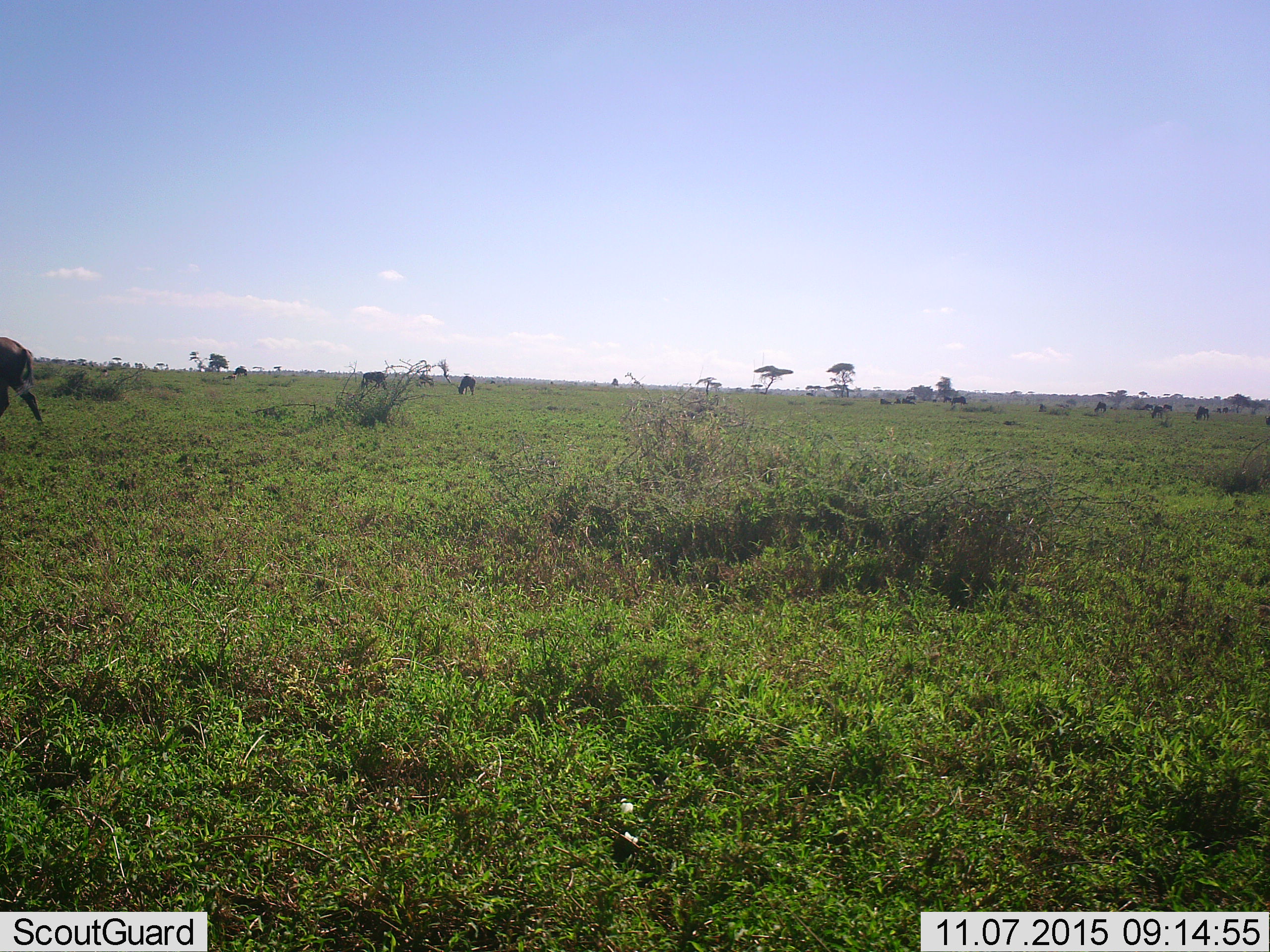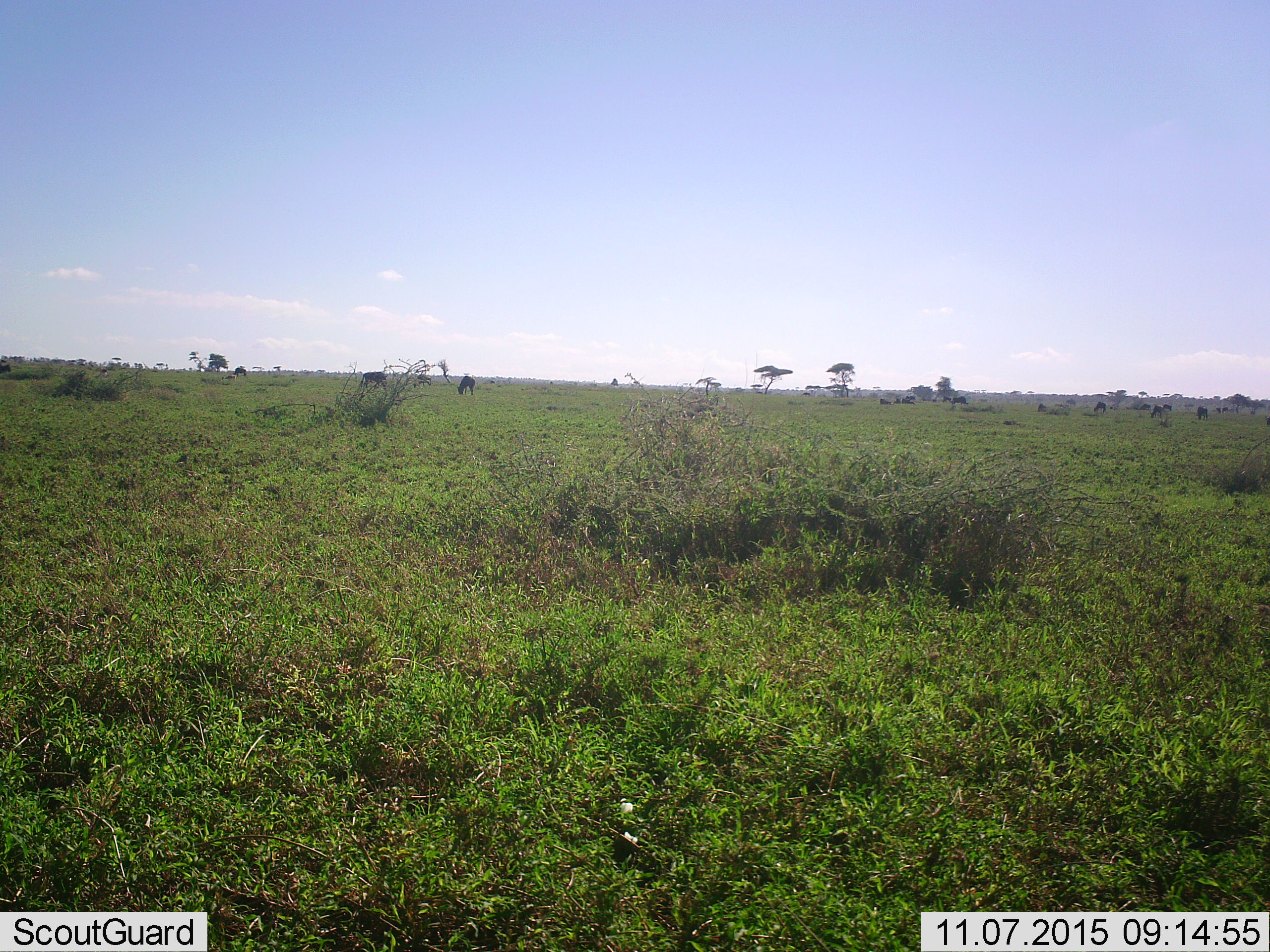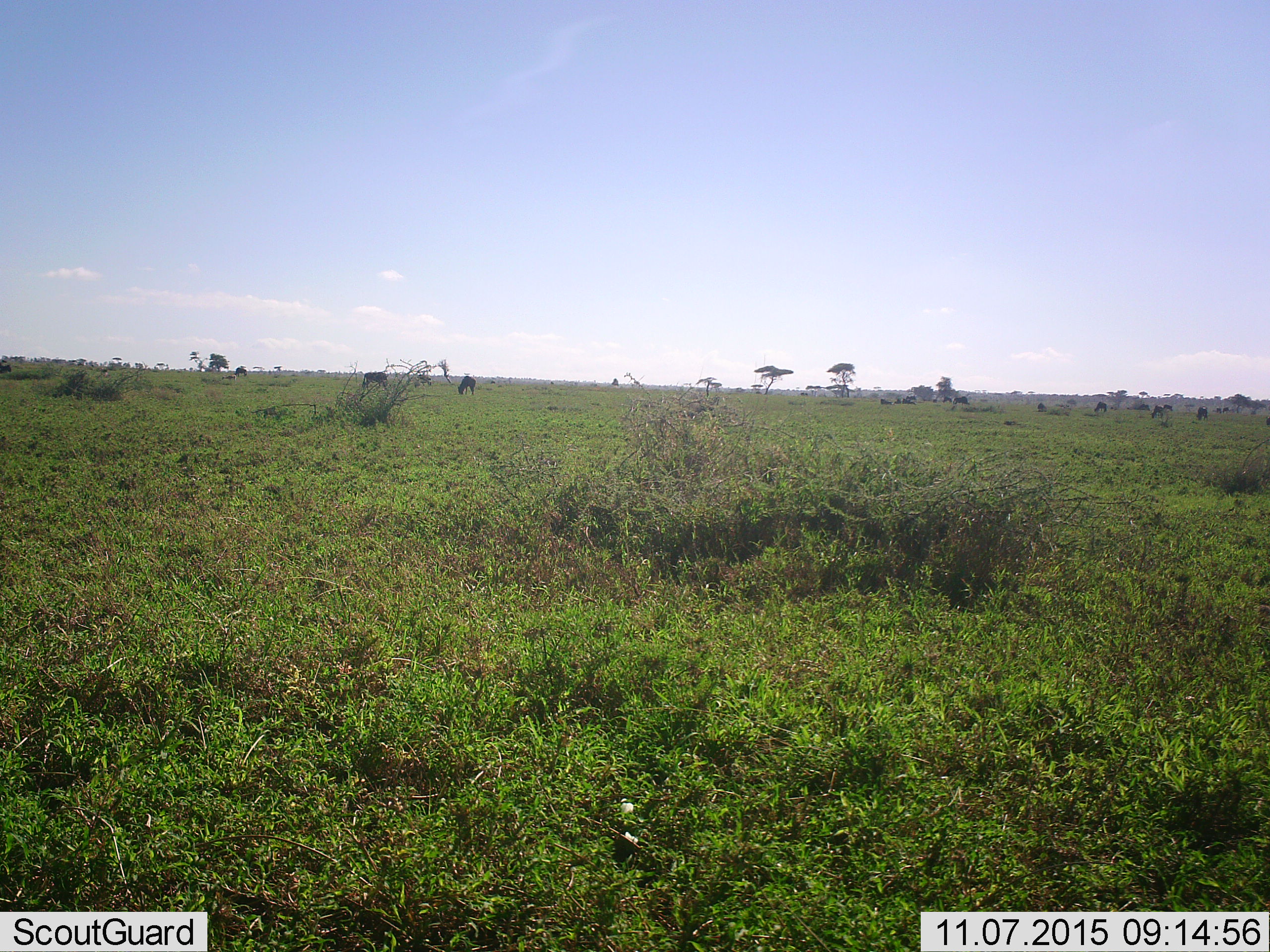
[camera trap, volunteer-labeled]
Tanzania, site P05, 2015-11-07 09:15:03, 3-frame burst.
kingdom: Animalia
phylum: Chordata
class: Mammalia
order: Artiodactyla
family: Bovidae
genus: Connochaetes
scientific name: Connochaetes taurinus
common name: blue wildebeest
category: wildebeest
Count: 11-50.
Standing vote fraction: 67%.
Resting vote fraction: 0%.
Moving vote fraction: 67%.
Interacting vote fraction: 0%.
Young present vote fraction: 0%.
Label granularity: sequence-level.